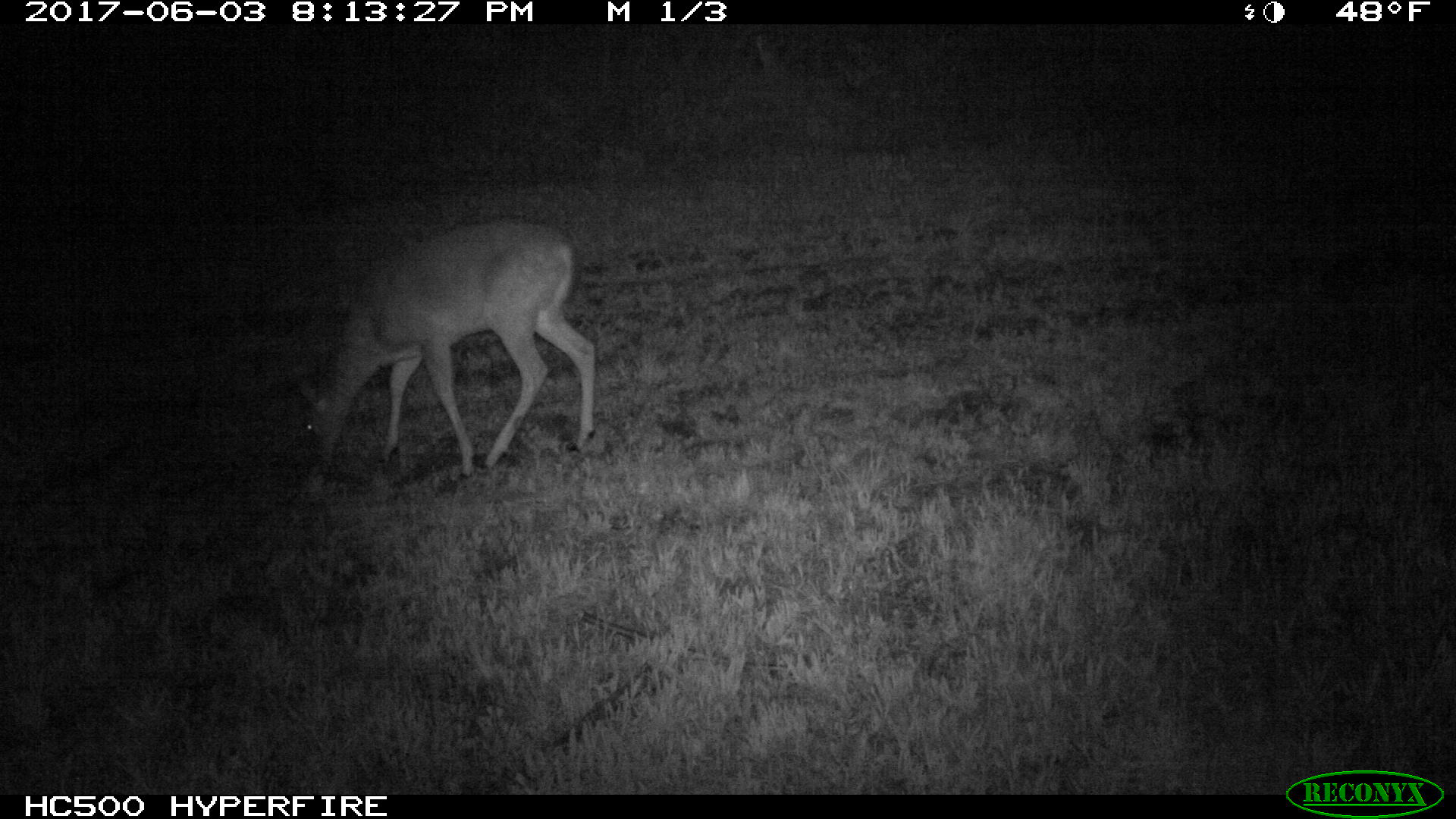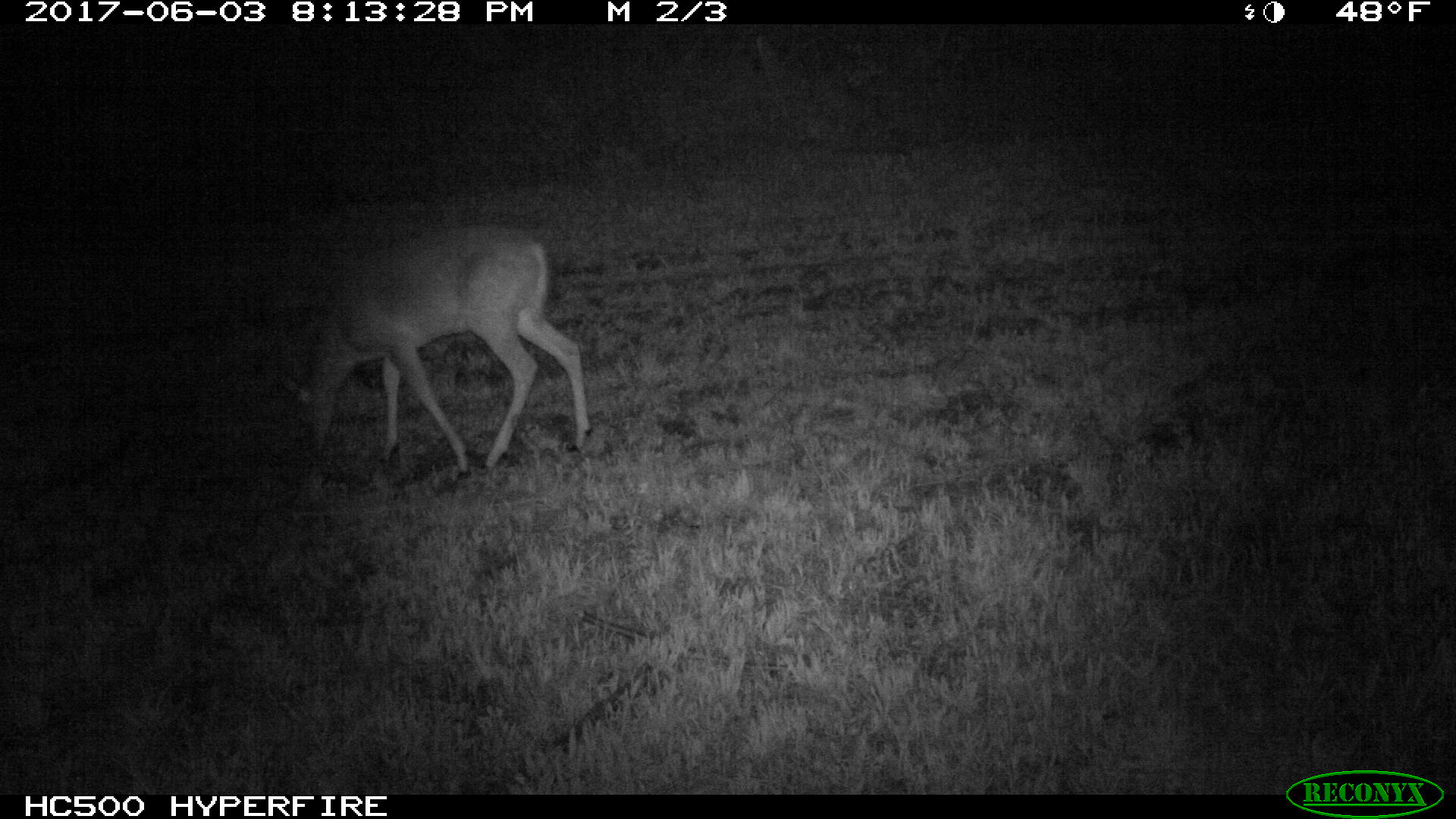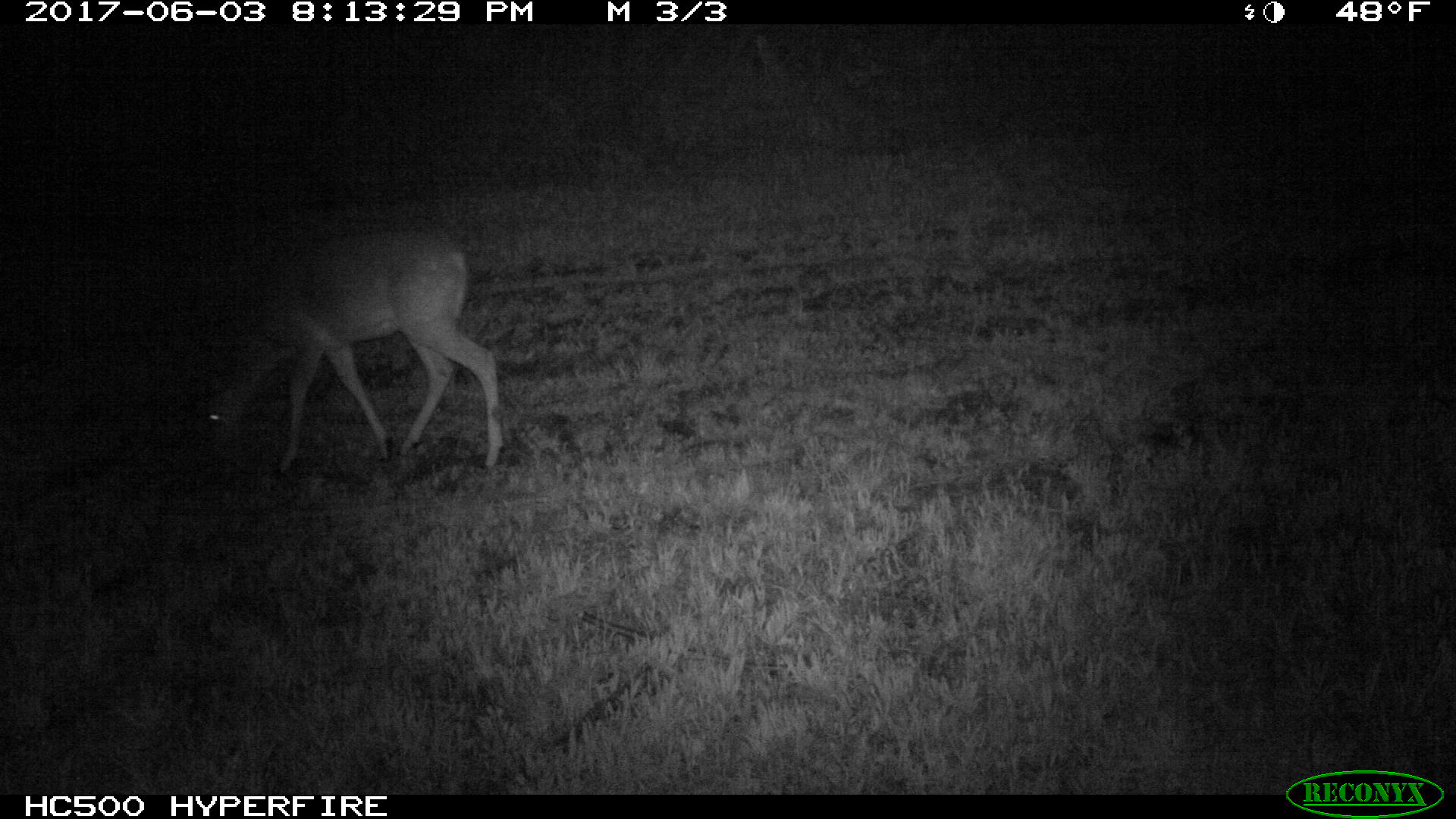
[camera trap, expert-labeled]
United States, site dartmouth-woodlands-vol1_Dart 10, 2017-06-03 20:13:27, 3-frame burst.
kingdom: Animalia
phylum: Chordata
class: Mammalia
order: Artiodactyla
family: Cervidae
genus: Odocoileus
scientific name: Odocoileus virginianus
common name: white-tailed deer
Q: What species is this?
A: White-tailed deer (Odocoileus virginianus).